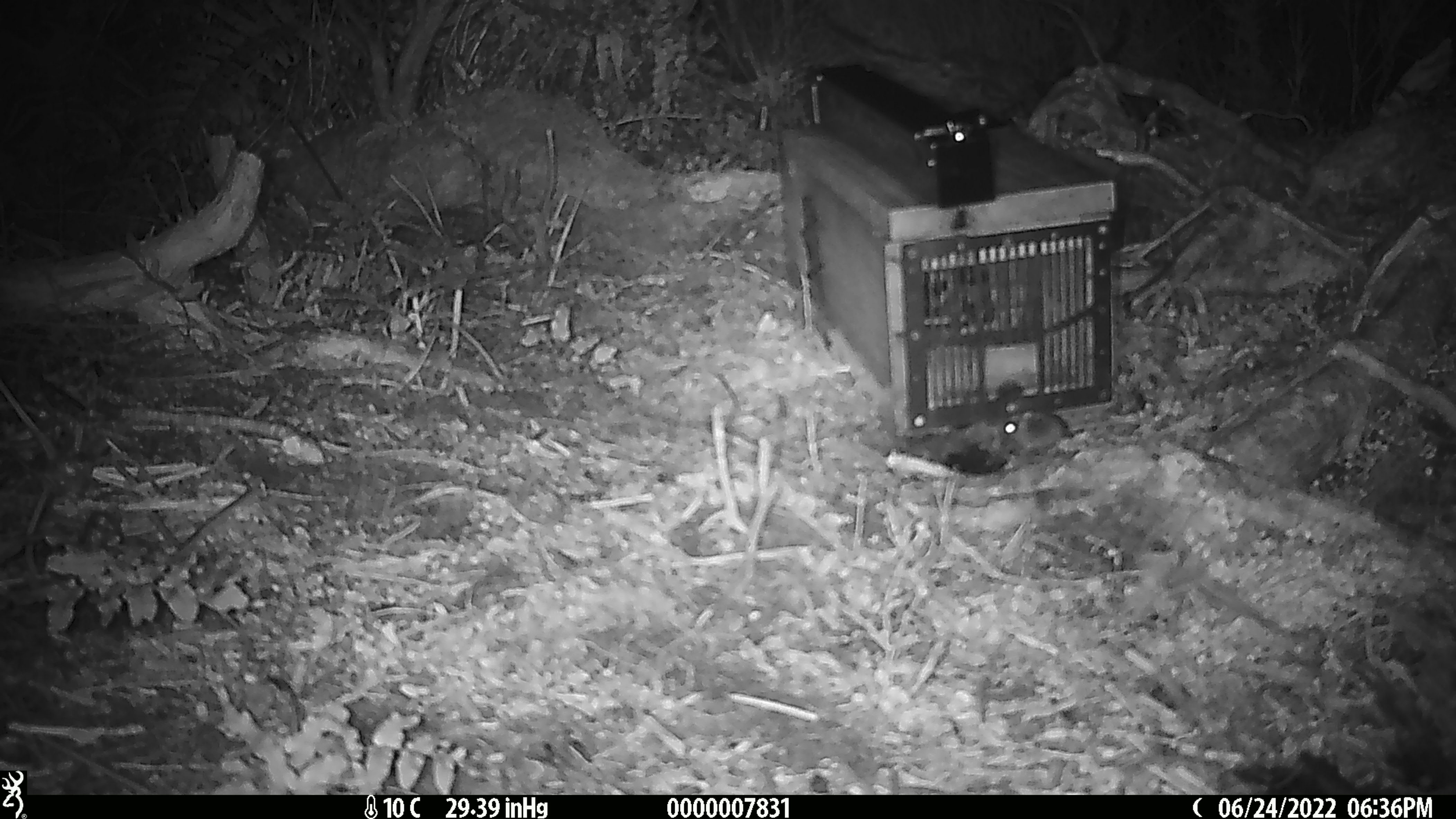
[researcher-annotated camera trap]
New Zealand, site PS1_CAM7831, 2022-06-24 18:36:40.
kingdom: Animalia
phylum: Chordata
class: Mammalia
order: Rodentia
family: Muridae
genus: Mus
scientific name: Mus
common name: mouse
Mouse (Mus).